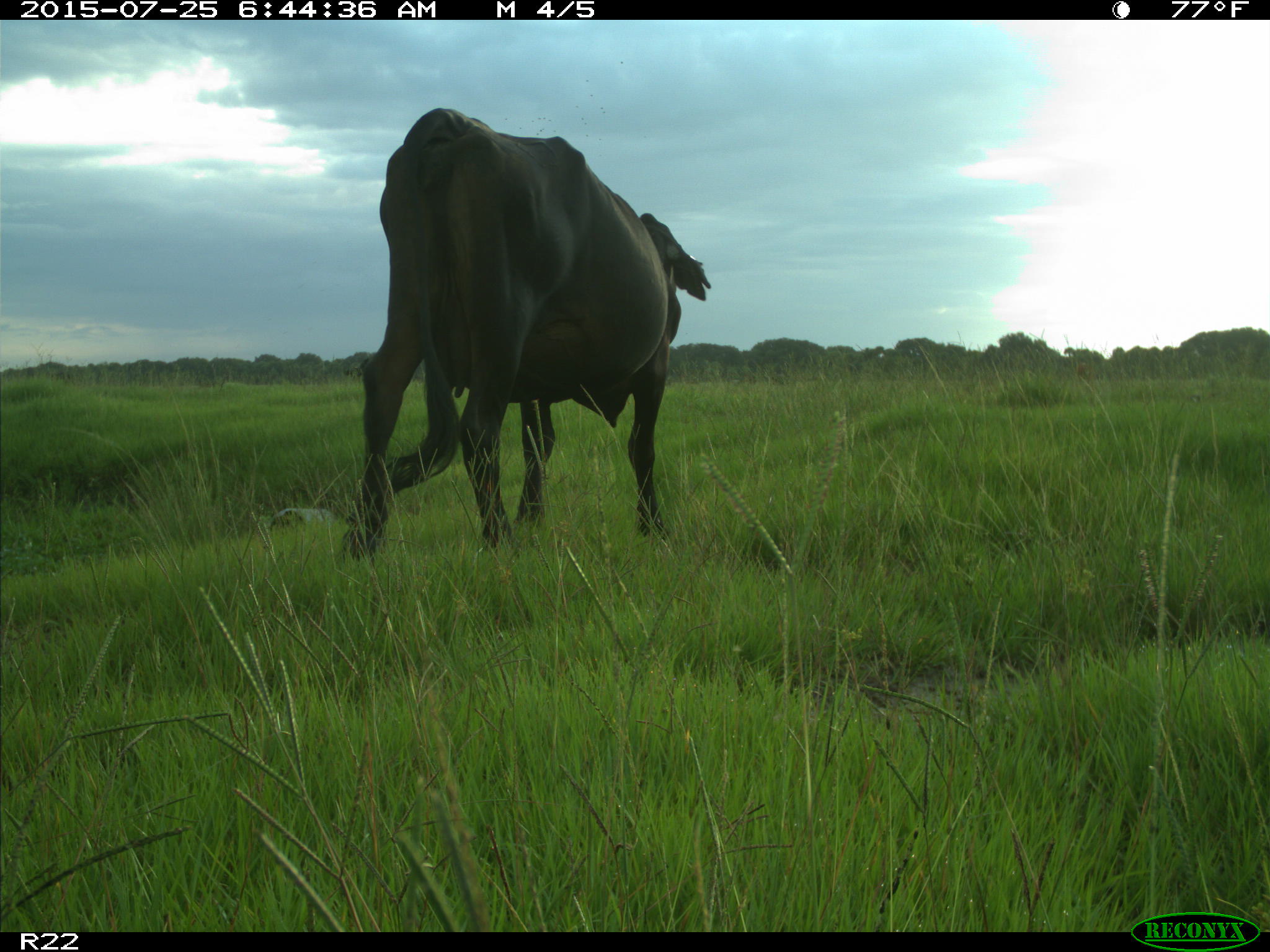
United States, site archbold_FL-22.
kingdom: Animalia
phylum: Chordata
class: Mammalia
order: Artiodactyla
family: Bovidae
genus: Bos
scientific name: Bos taurus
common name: domestic cow